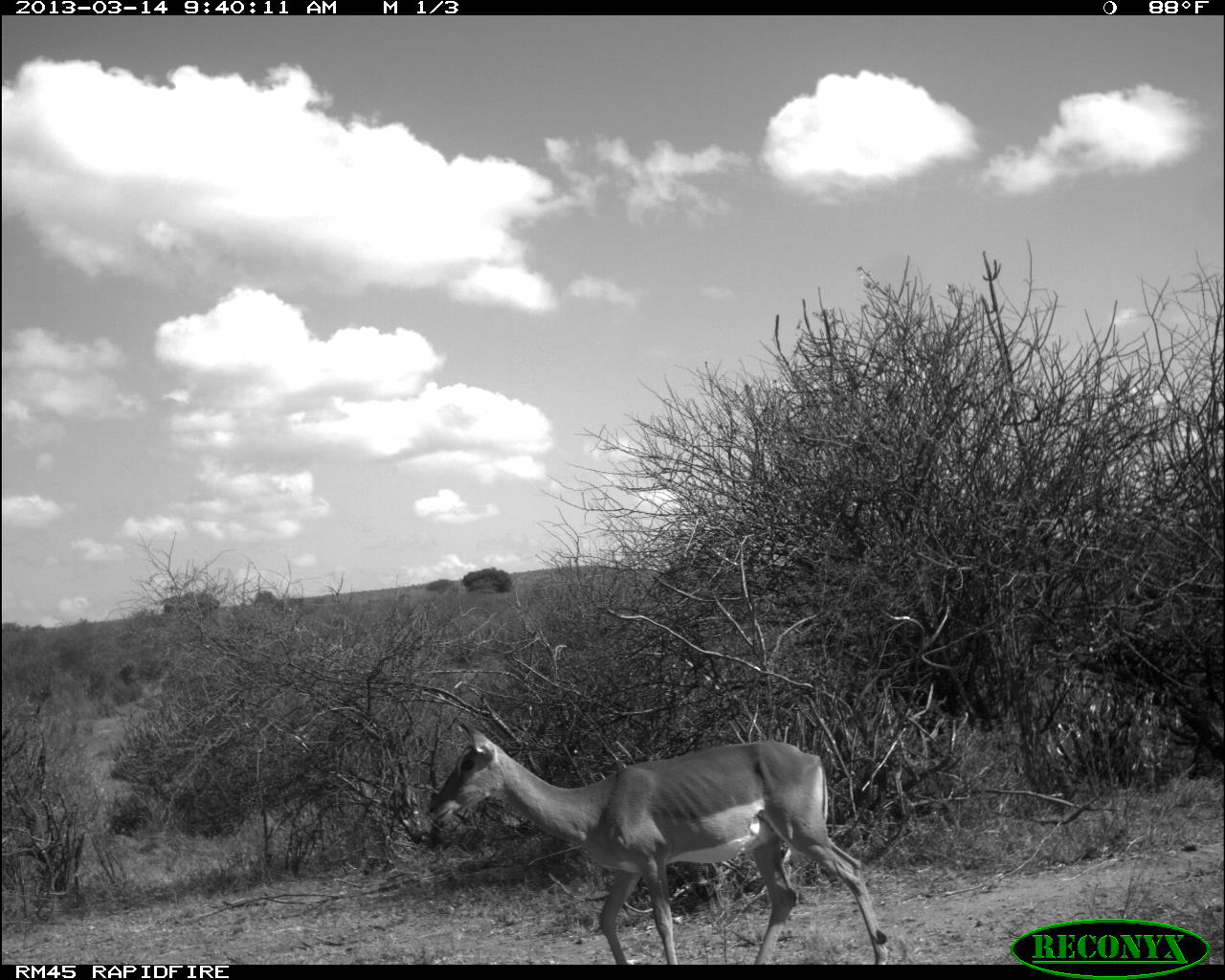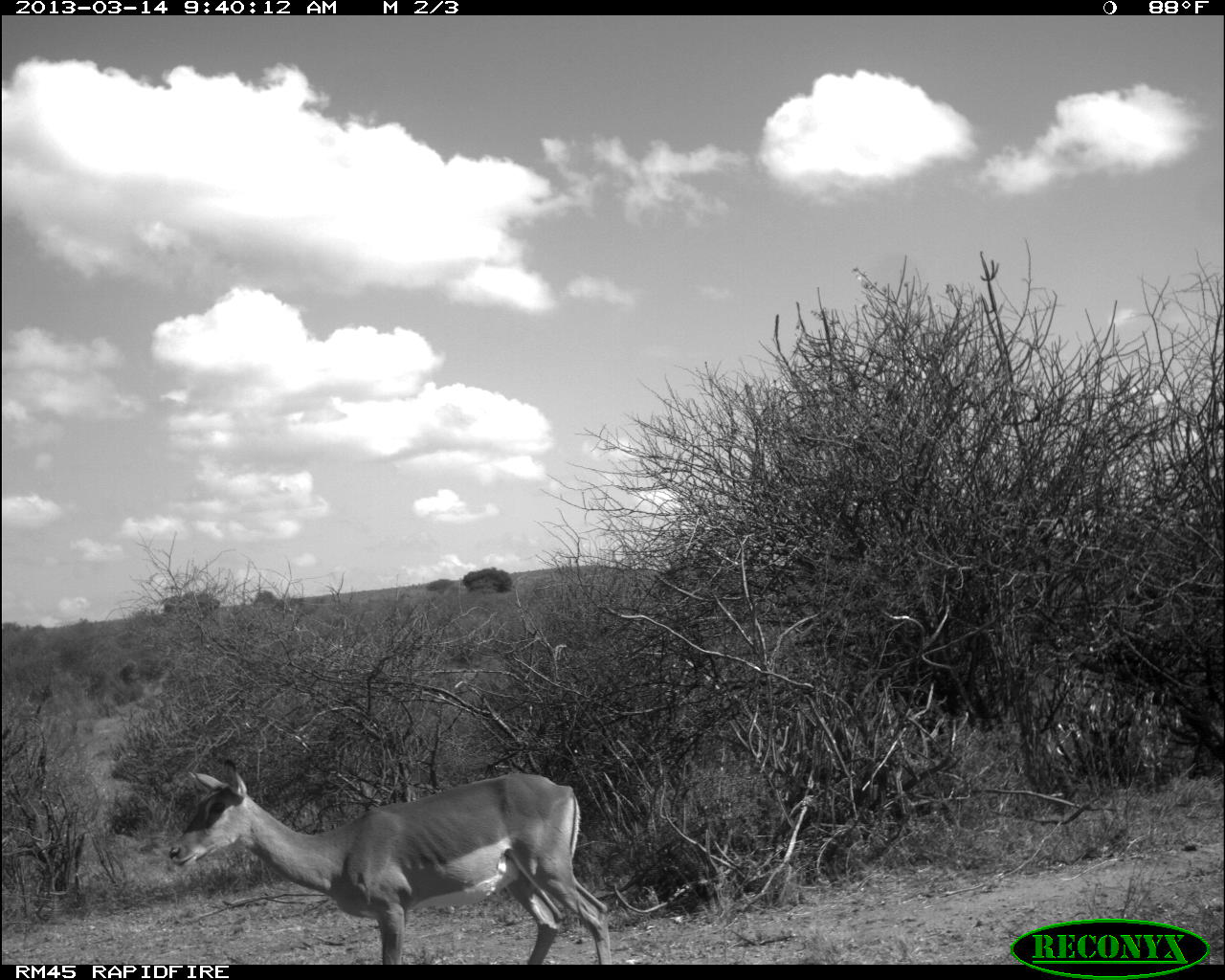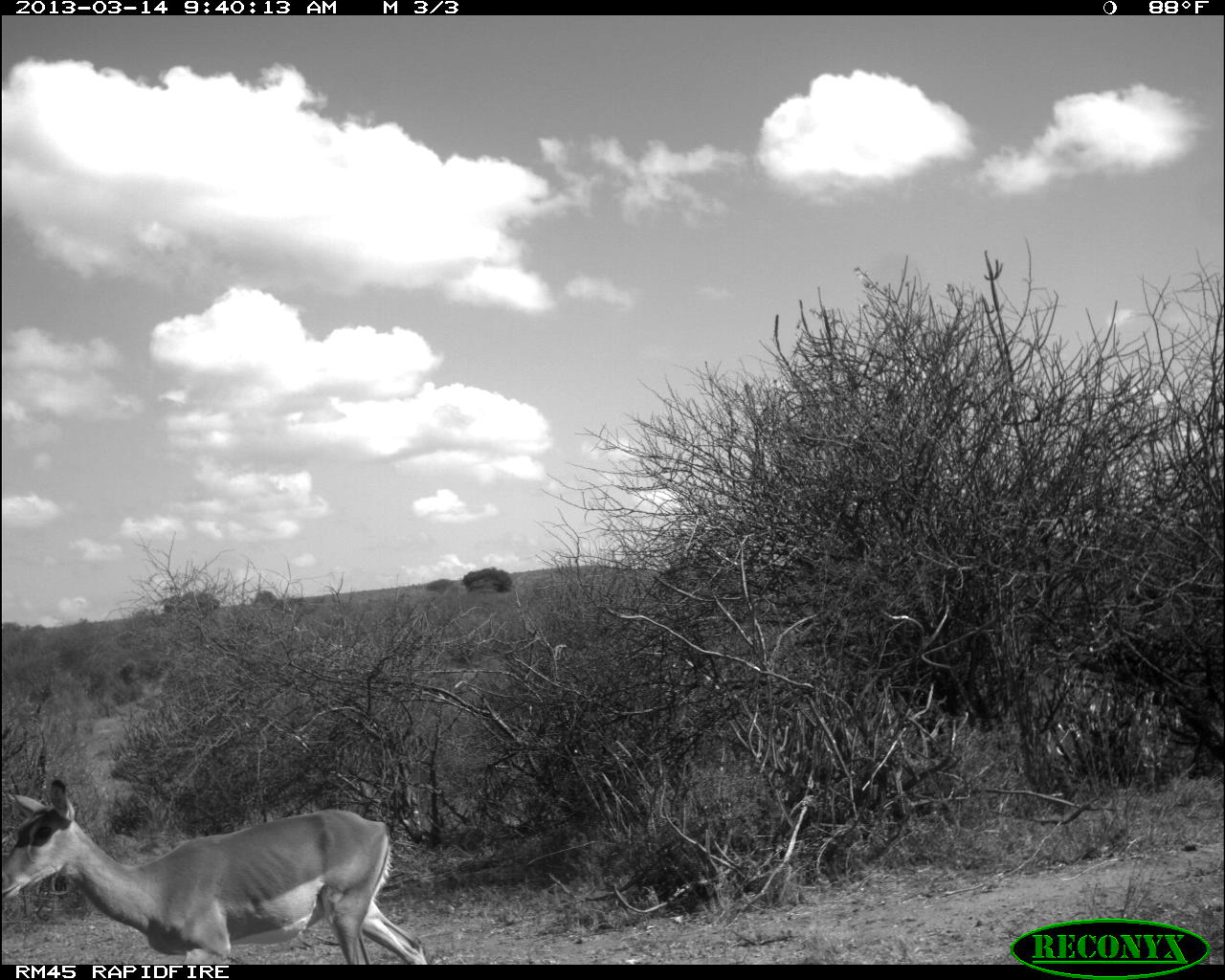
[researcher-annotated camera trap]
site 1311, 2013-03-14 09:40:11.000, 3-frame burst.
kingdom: Animalia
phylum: Chordata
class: Mammalia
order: Artiodactyla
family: Bovidae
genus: Aepyceros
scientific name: Aepyceros melampus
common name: impala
Aepyceros melampus (impala), count 1.